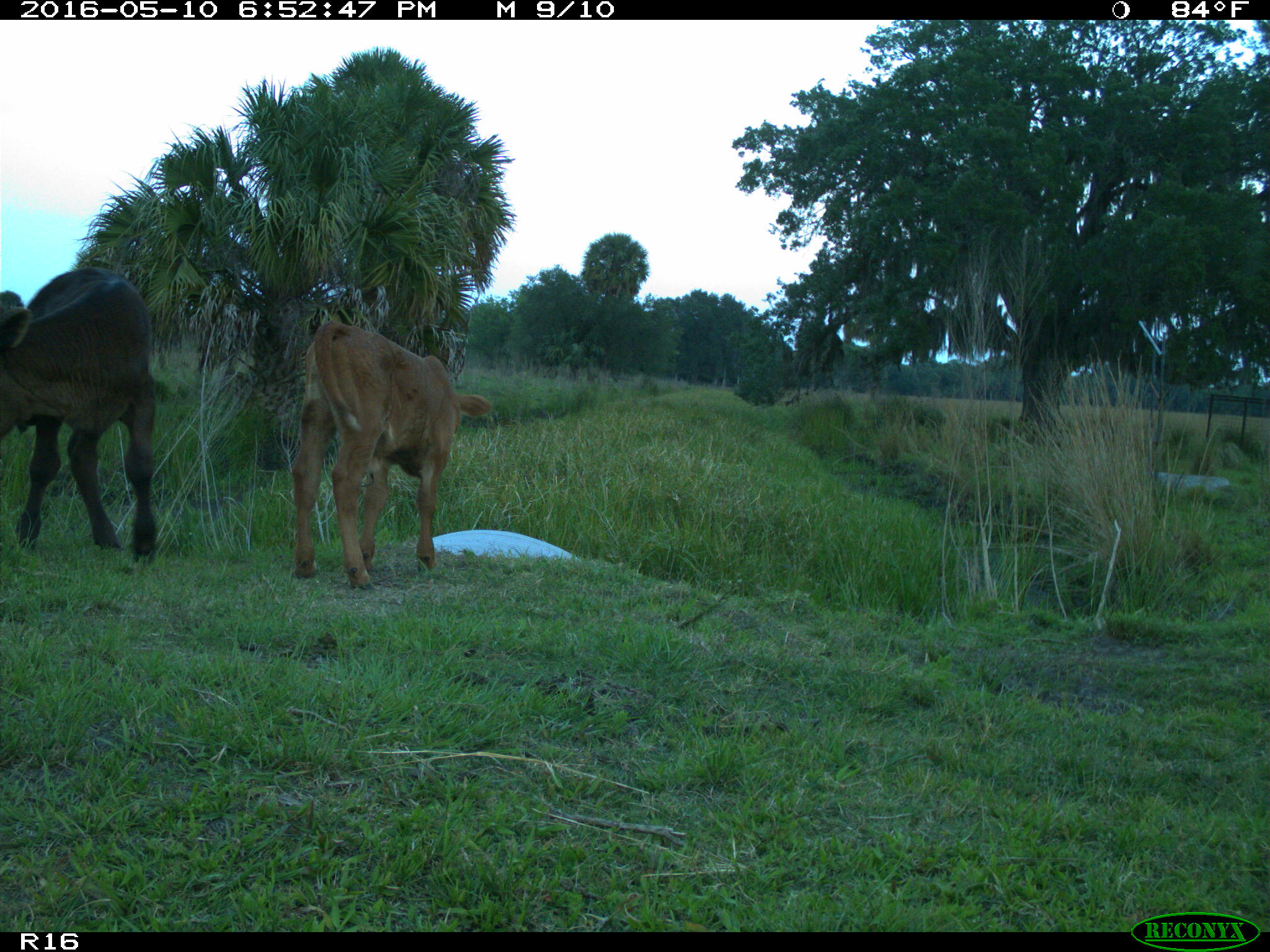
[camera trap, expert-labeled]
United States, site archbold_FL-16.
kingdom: Animalia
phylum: Chordata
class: Mammalia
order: Artiodactyla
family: Bovidae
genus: Bos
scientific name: Bos taurus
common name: domestic cow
Bos taurus (domestic cow).